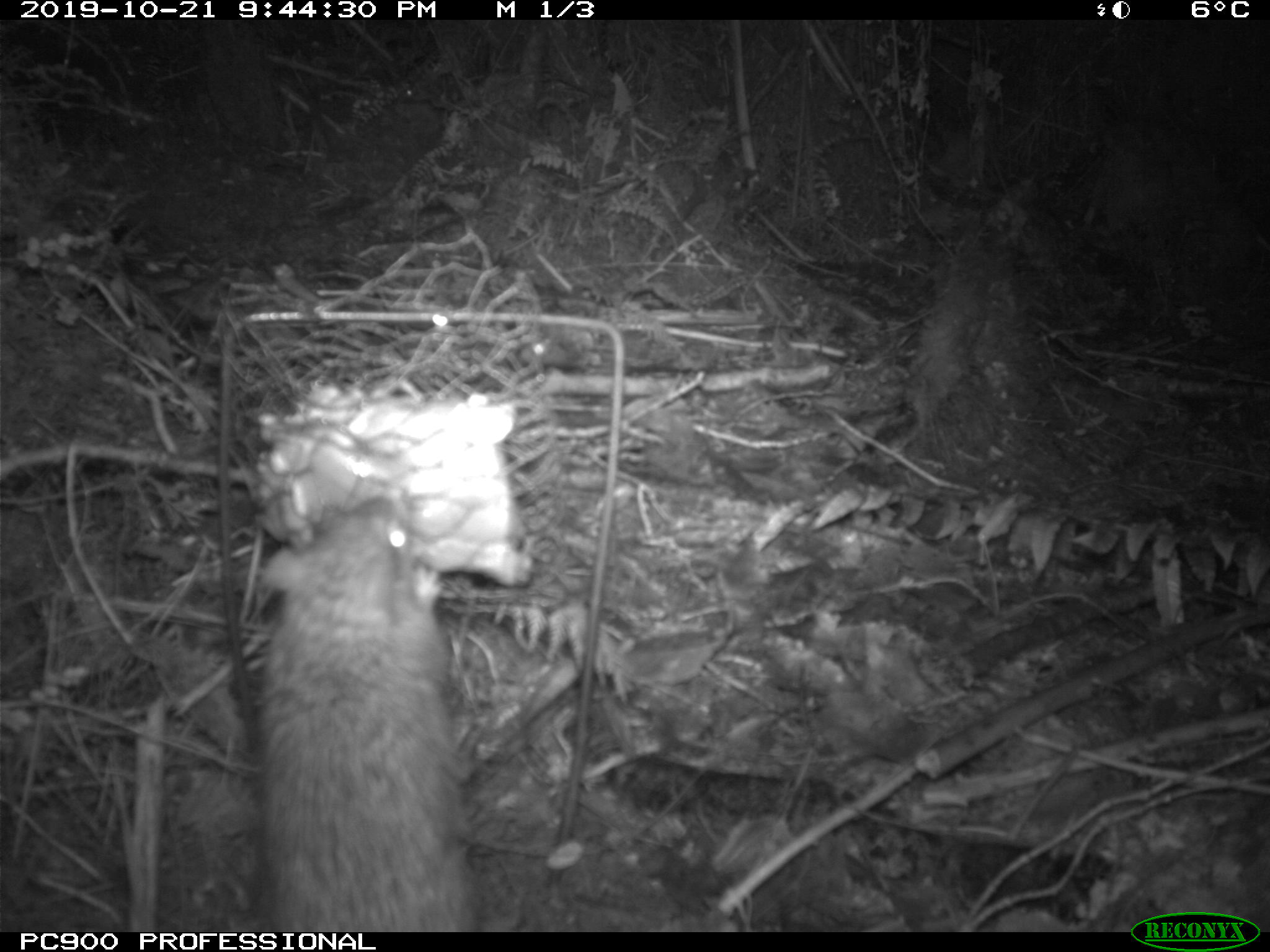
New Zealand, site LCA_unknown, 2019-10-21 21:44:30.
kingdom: Animalia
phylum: Chordata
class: Mammalia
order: Rodentia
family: Muridae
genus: Rattus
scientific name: Rattus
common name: rat